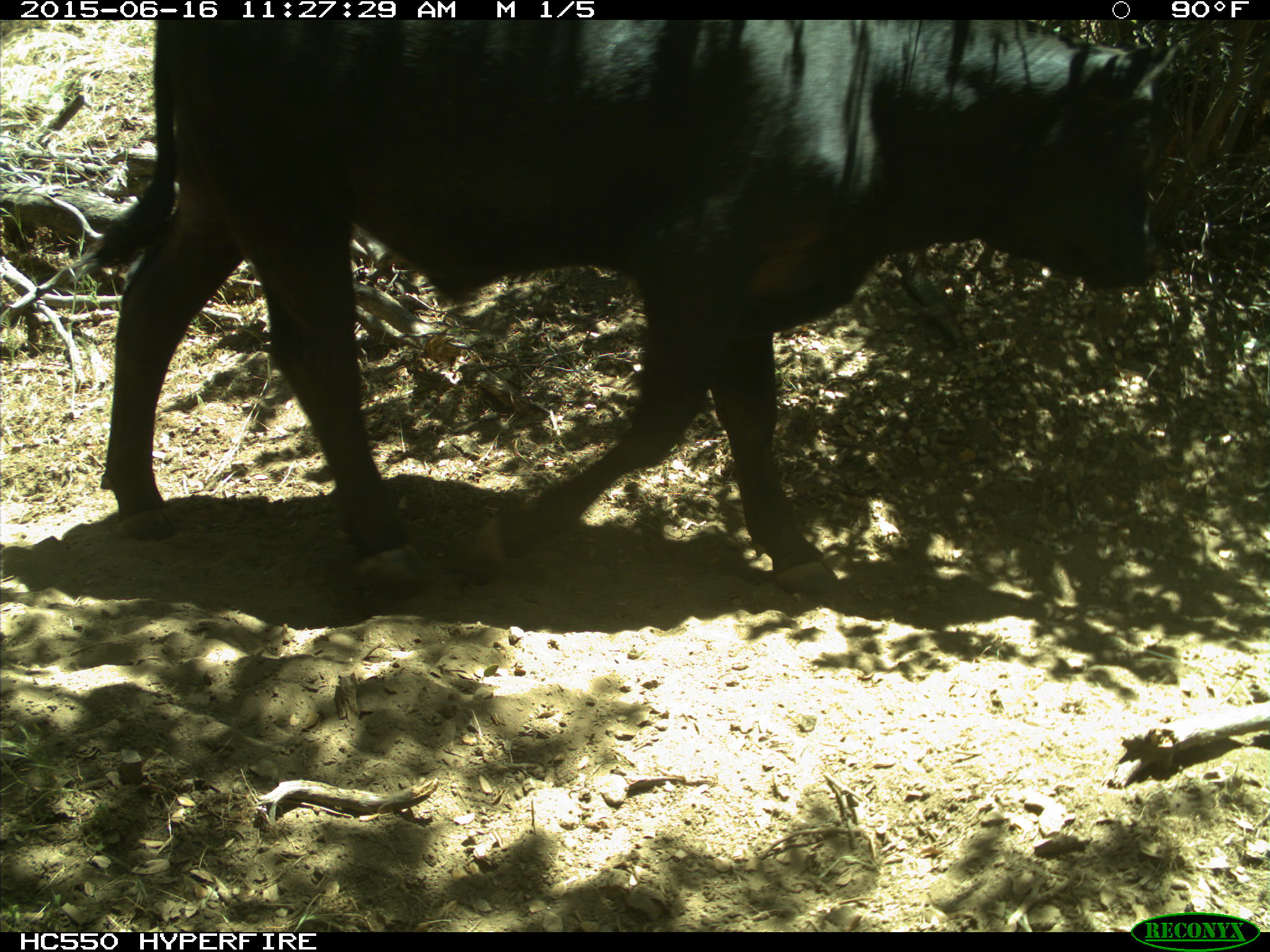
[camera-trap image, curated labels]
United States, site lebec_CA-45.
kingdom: Animalia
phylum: Chordata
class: Mammalia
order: Artiodactyla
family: Bovidae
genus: Bos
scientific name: Bos taurus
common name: domestic cow